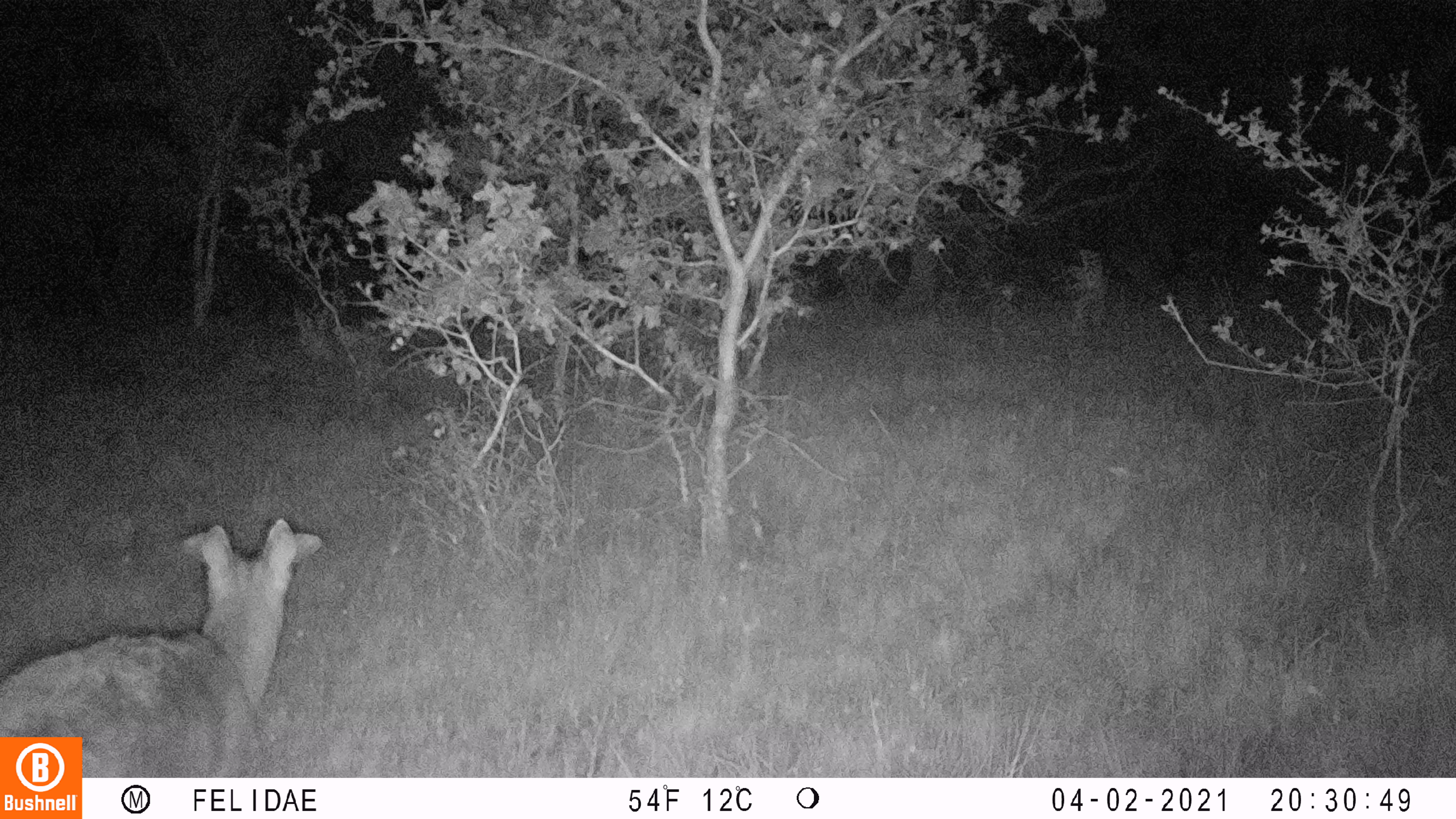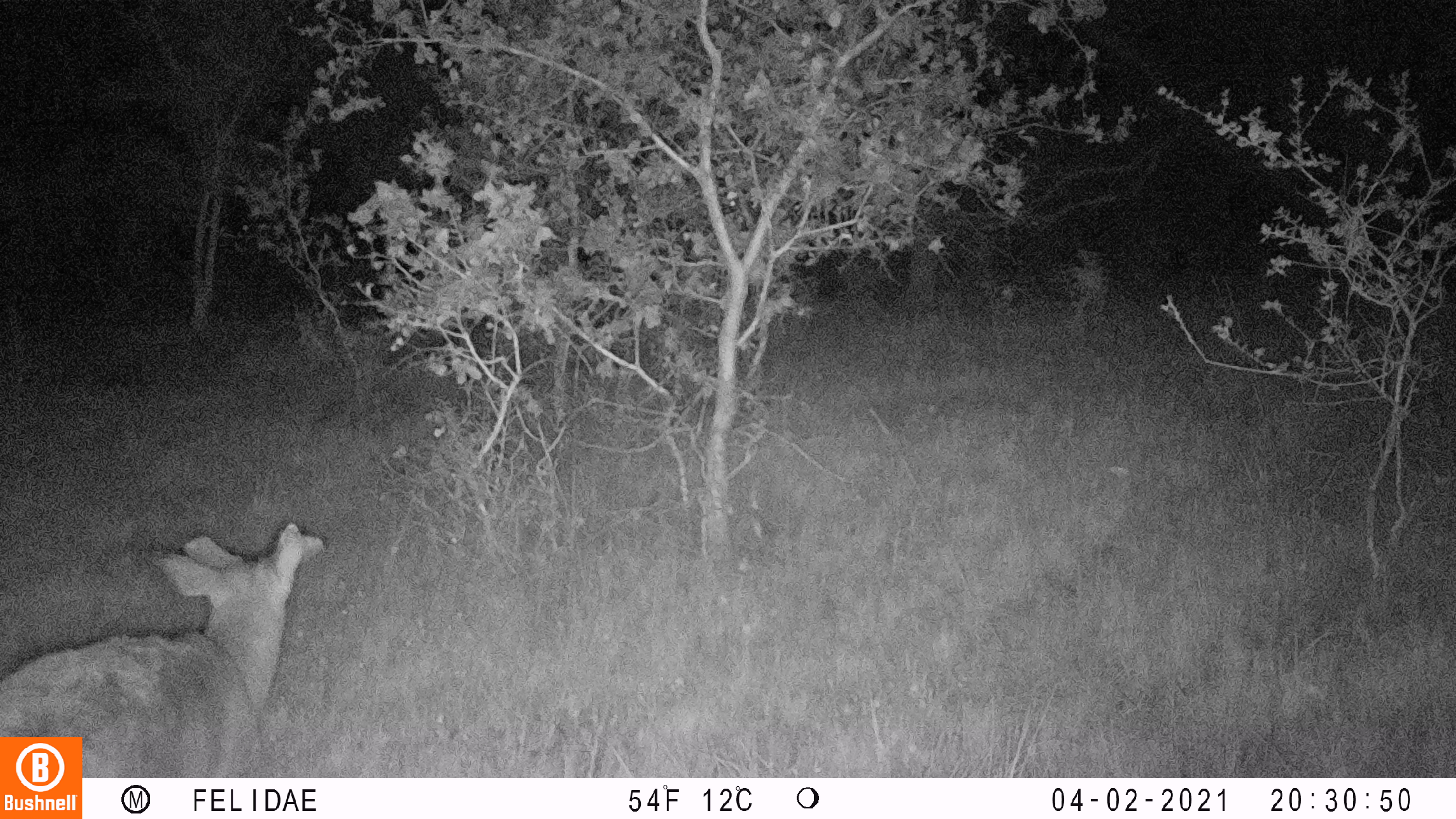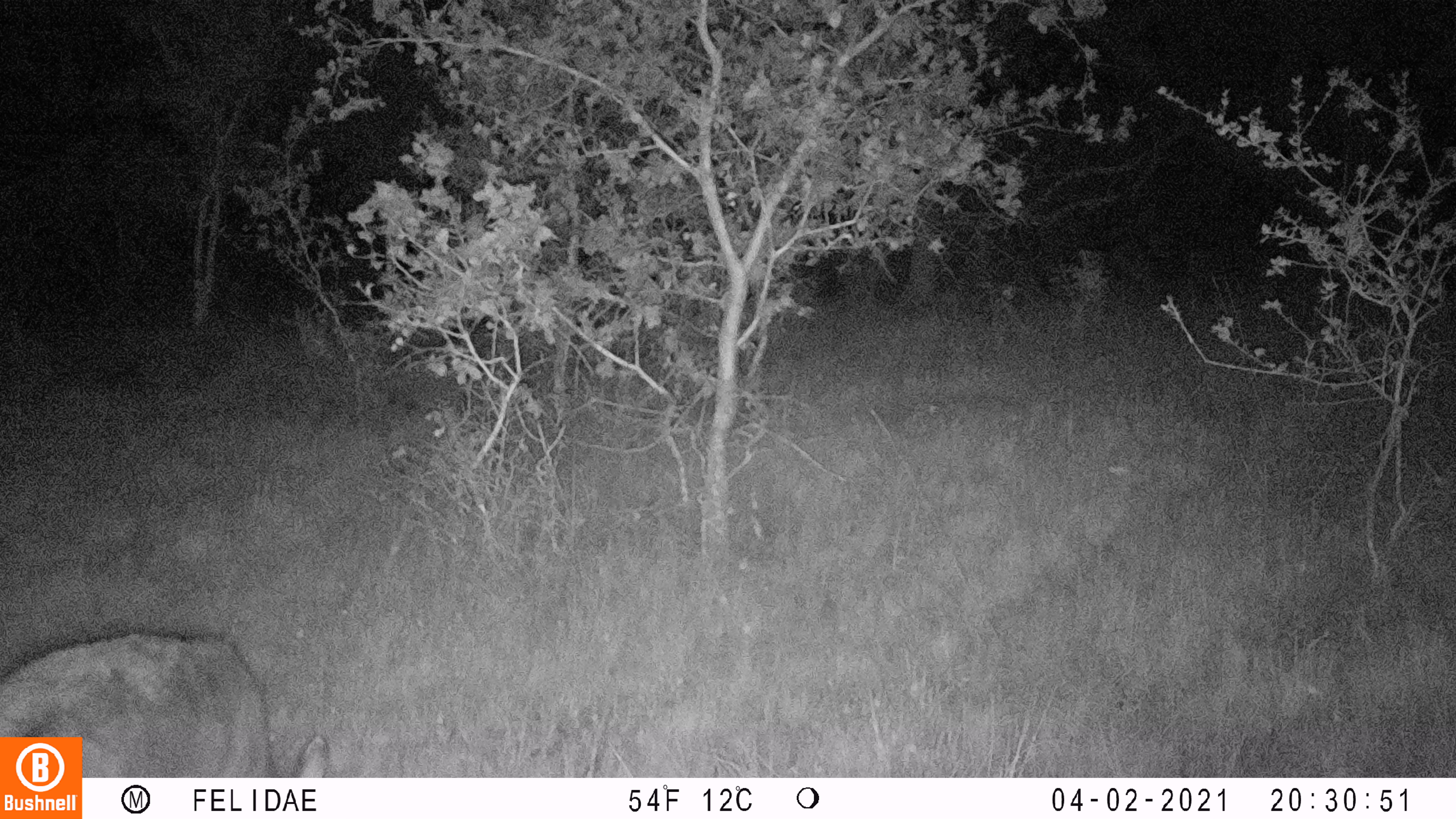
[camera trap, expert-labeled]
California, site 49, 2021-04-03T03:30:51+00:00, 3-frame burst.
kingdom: Animalia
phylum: Chordata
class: Mammalia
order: Artiodactyla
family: Cervidae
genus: Odocoileus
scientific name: Odocoileus hemionus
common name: mule deer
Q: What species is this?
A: Mule deer (Odocoileus hemionus).